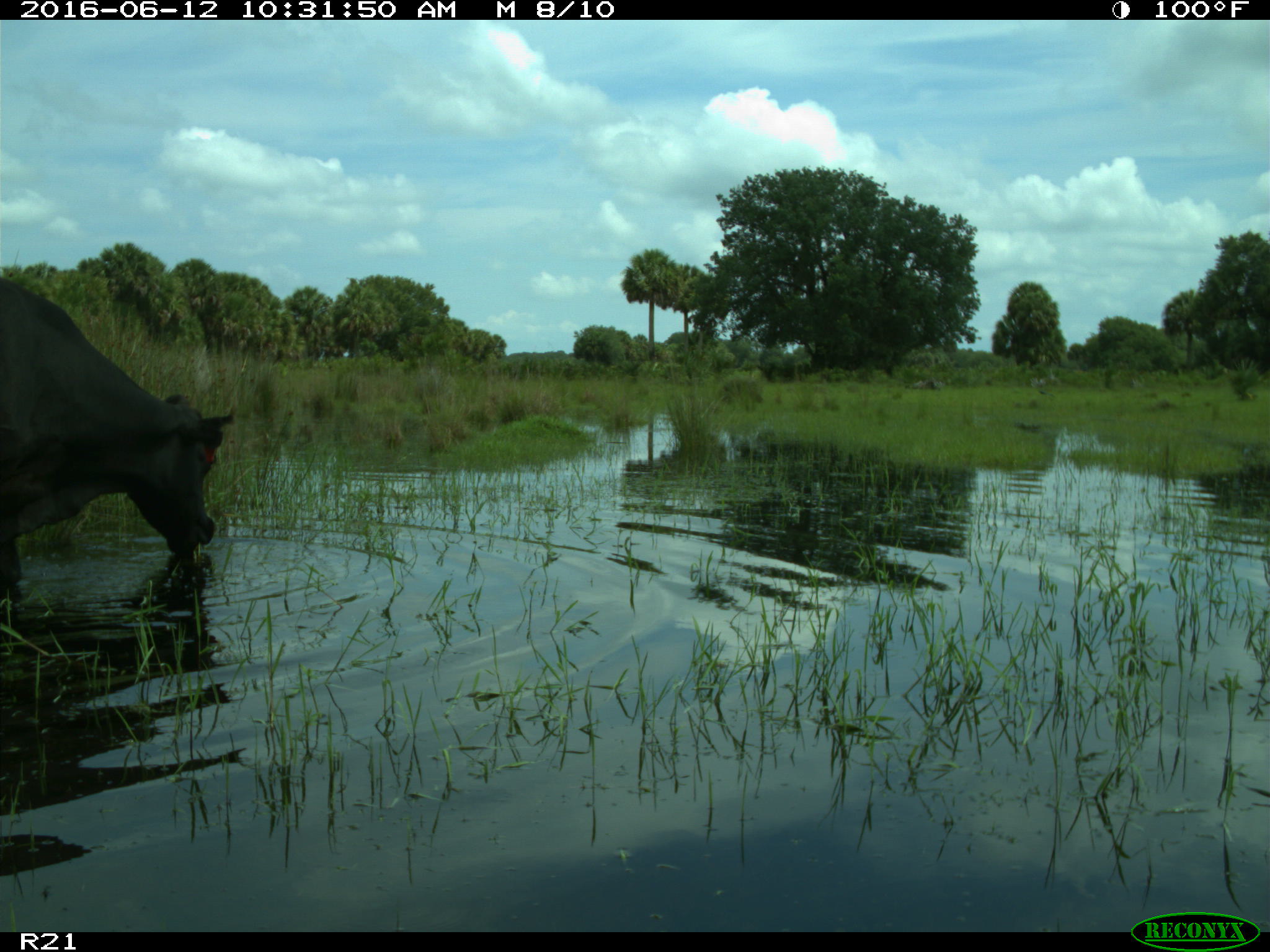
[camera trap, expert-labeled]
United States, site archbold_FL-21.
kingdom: Animalia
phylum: Chordata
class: Mammalia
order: Artiodactyla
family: Bovidae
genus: Bos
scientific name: Bos taurus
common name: domestic cow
Bos taurus (domestic cow).